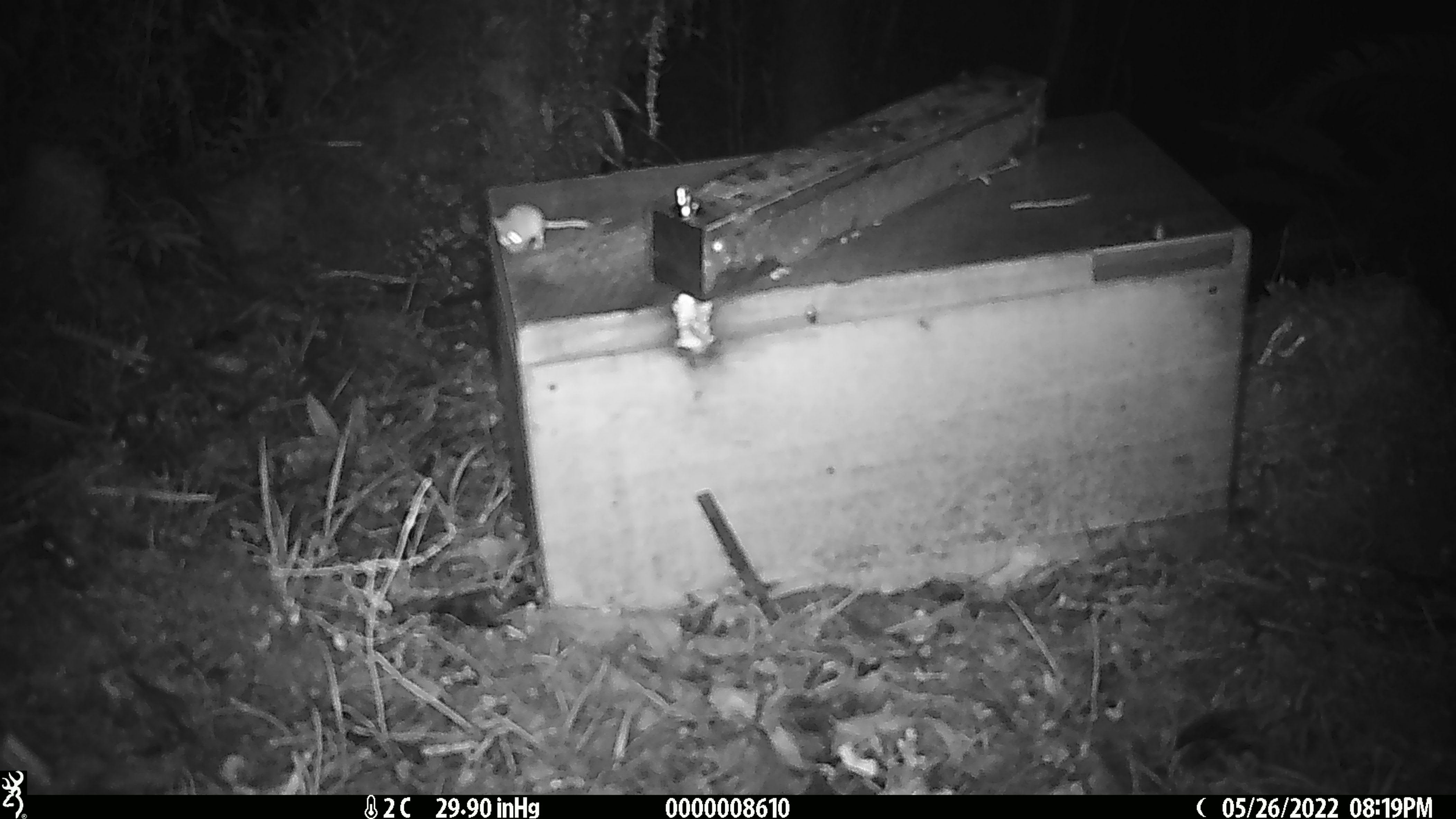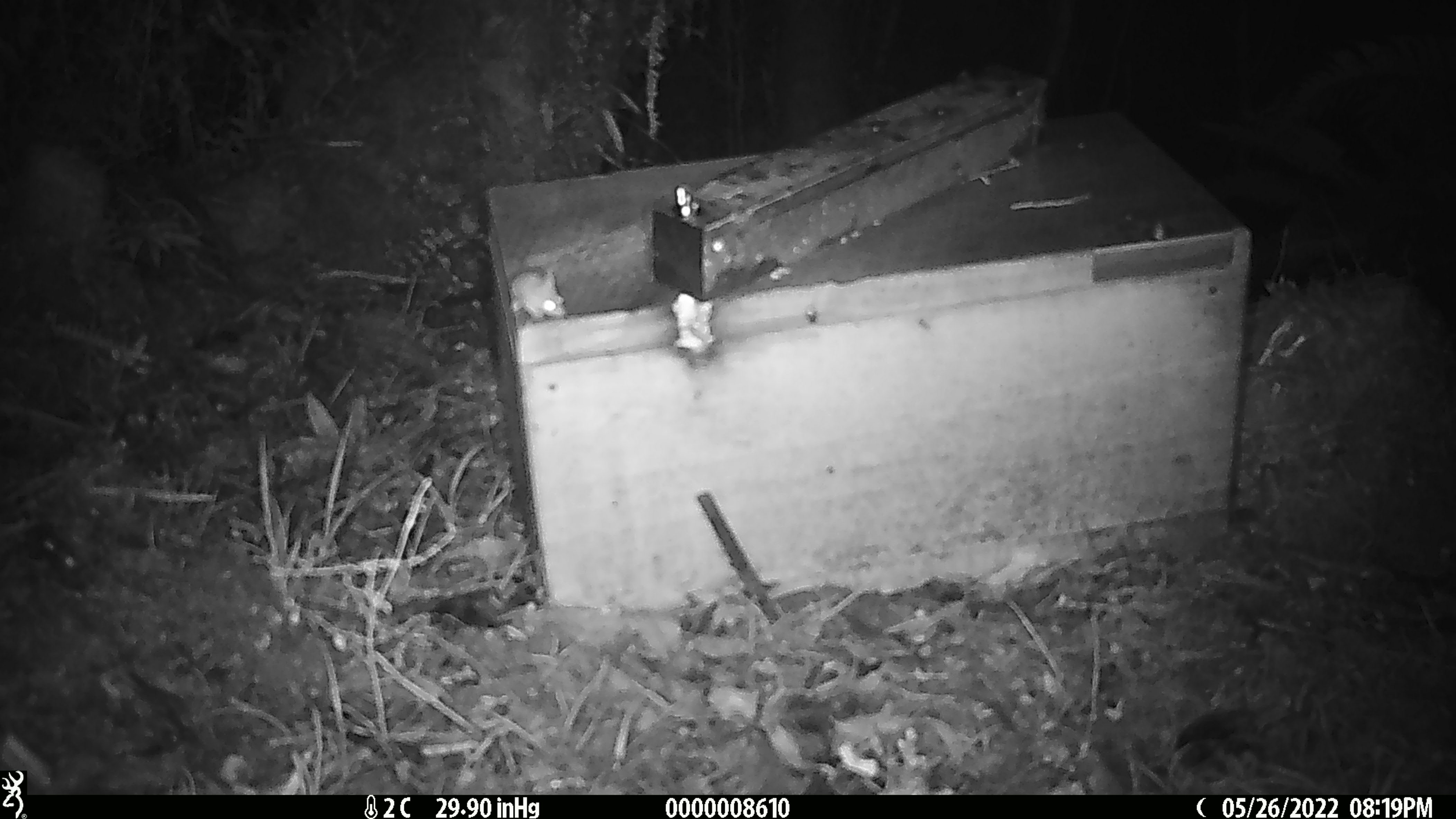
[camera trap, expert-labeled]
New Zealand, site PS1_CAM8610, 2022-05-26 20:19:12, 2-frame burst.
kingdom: Animalia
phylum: Chordata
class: Mammalia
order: Rodentia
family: Muridae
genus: Mus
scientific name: Mus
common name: mouse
Mouse (Mus).